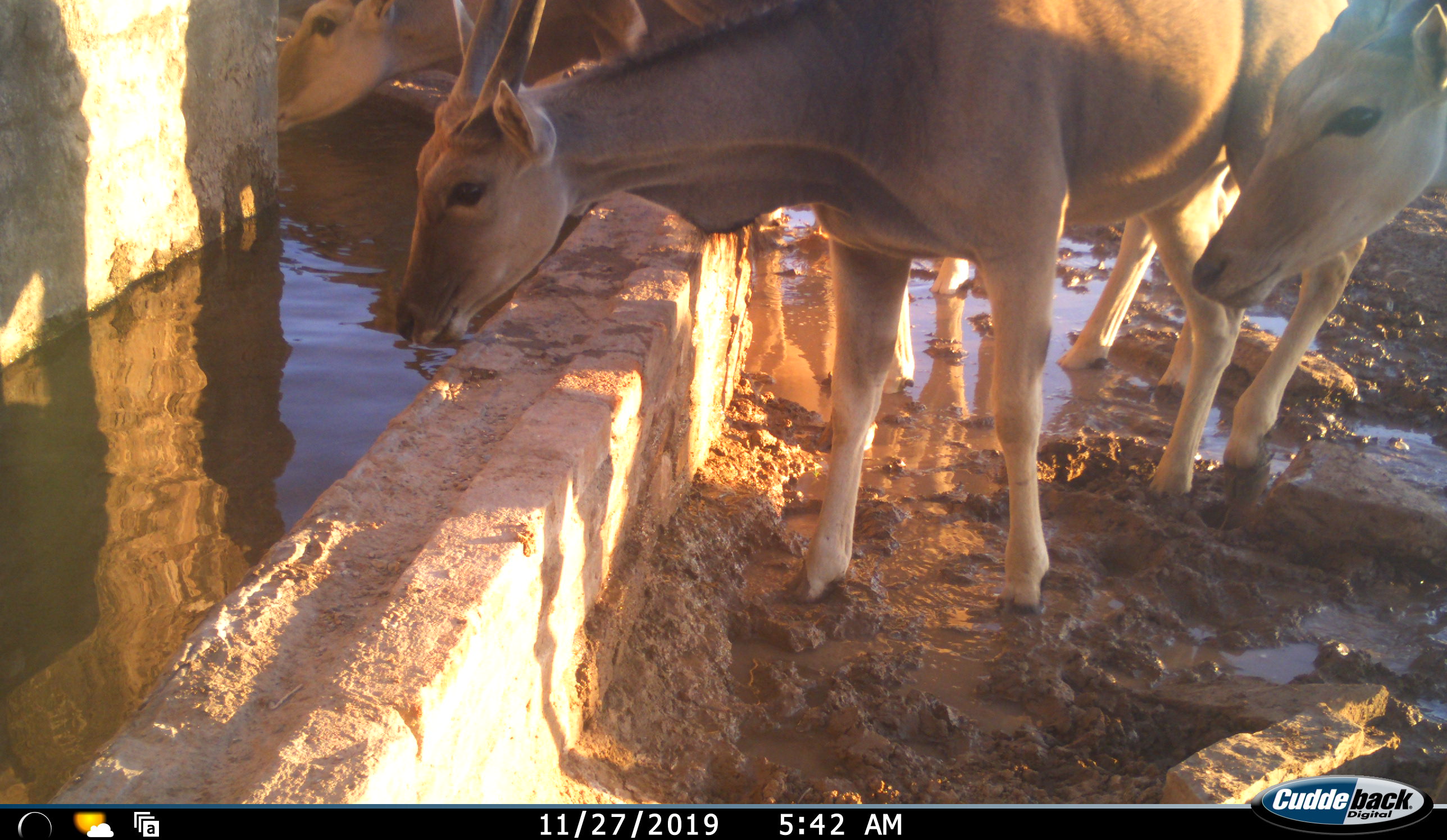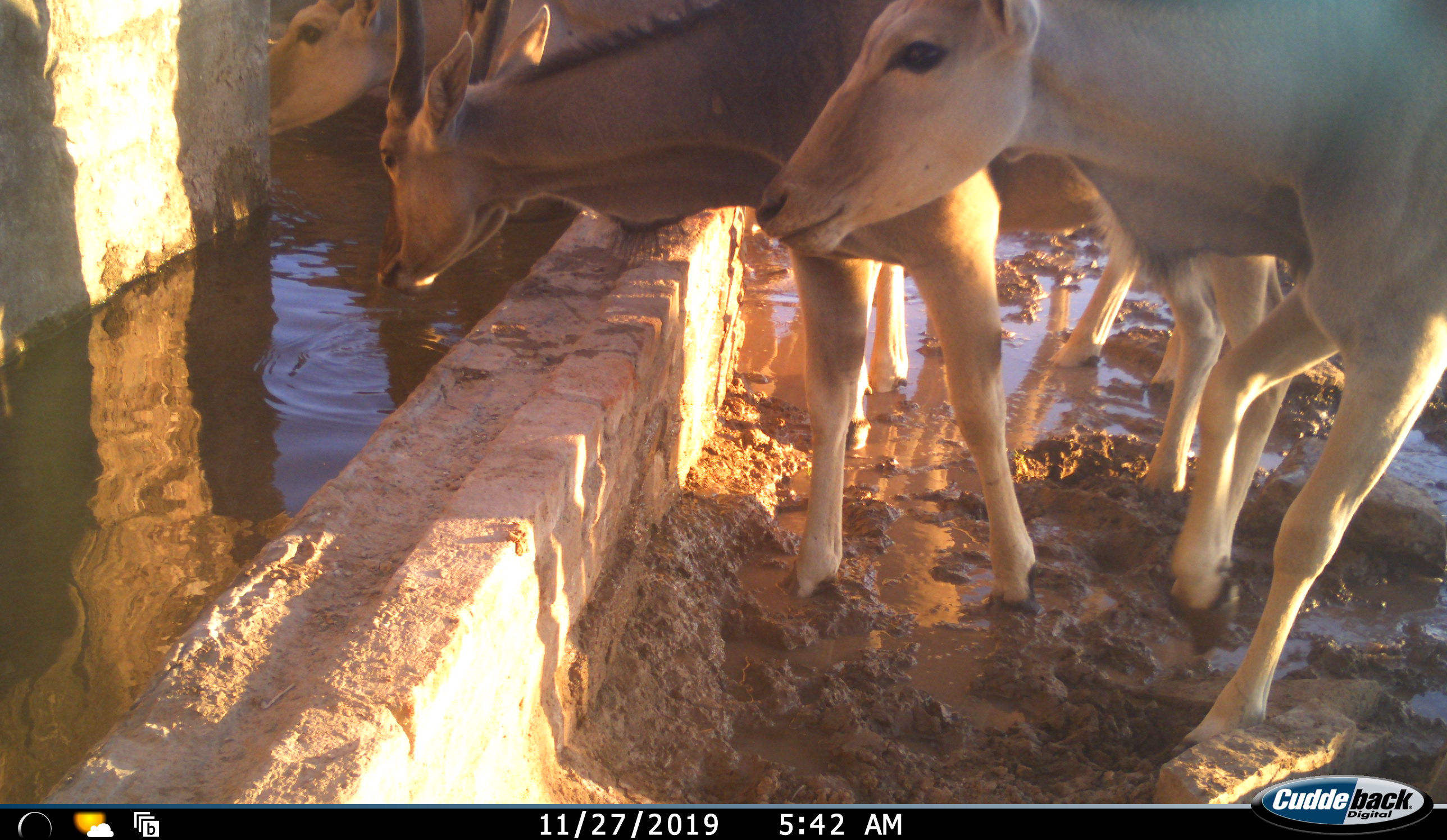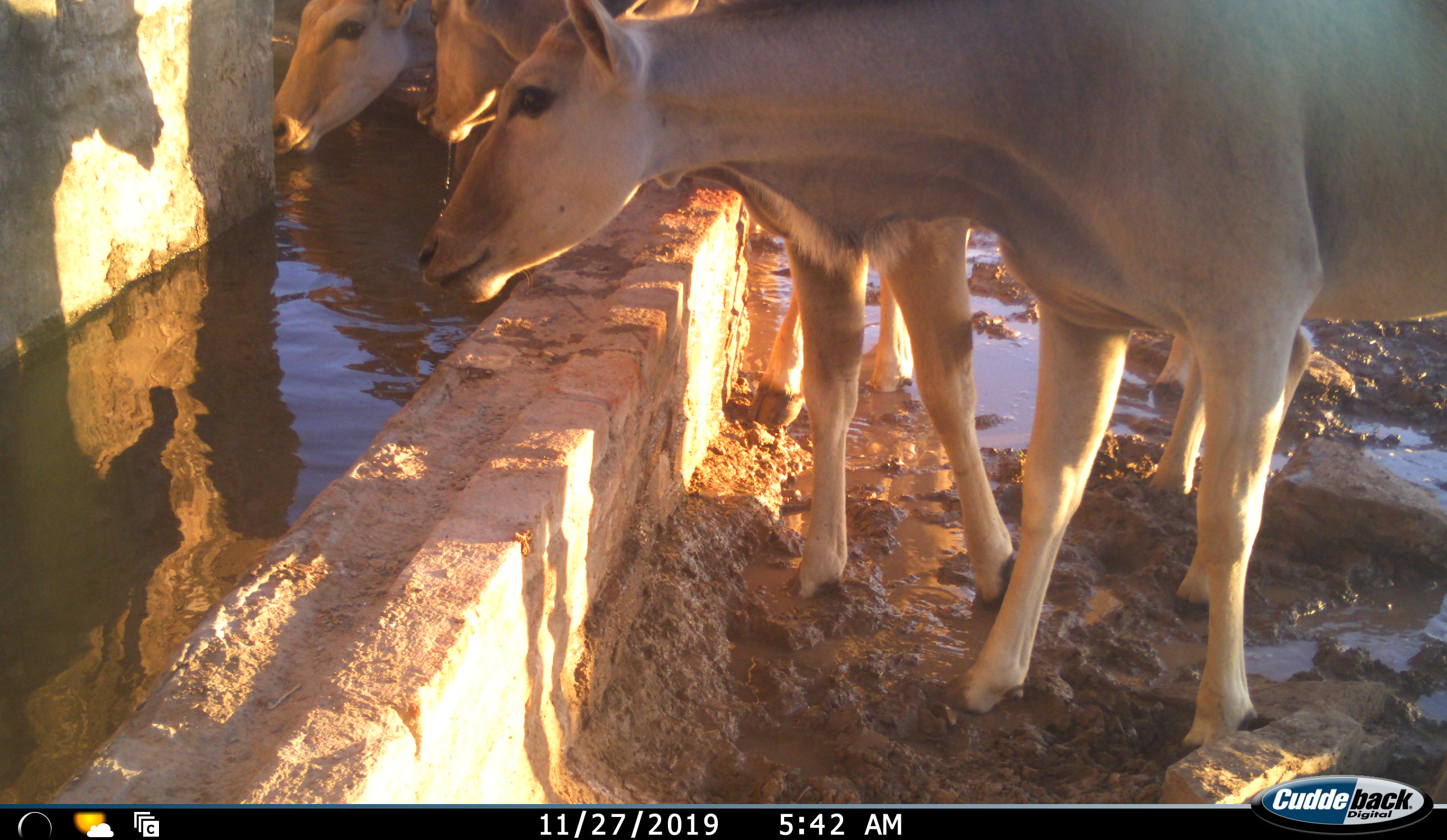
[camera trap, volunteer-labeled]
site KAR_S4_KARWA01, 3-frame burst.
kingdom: Animalia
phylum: Chordata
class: Mammalia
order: Artiodactyla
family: Bovidae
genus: Tragelaphus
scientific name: Tragelaphus oryx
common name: eland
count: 4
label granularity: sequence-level